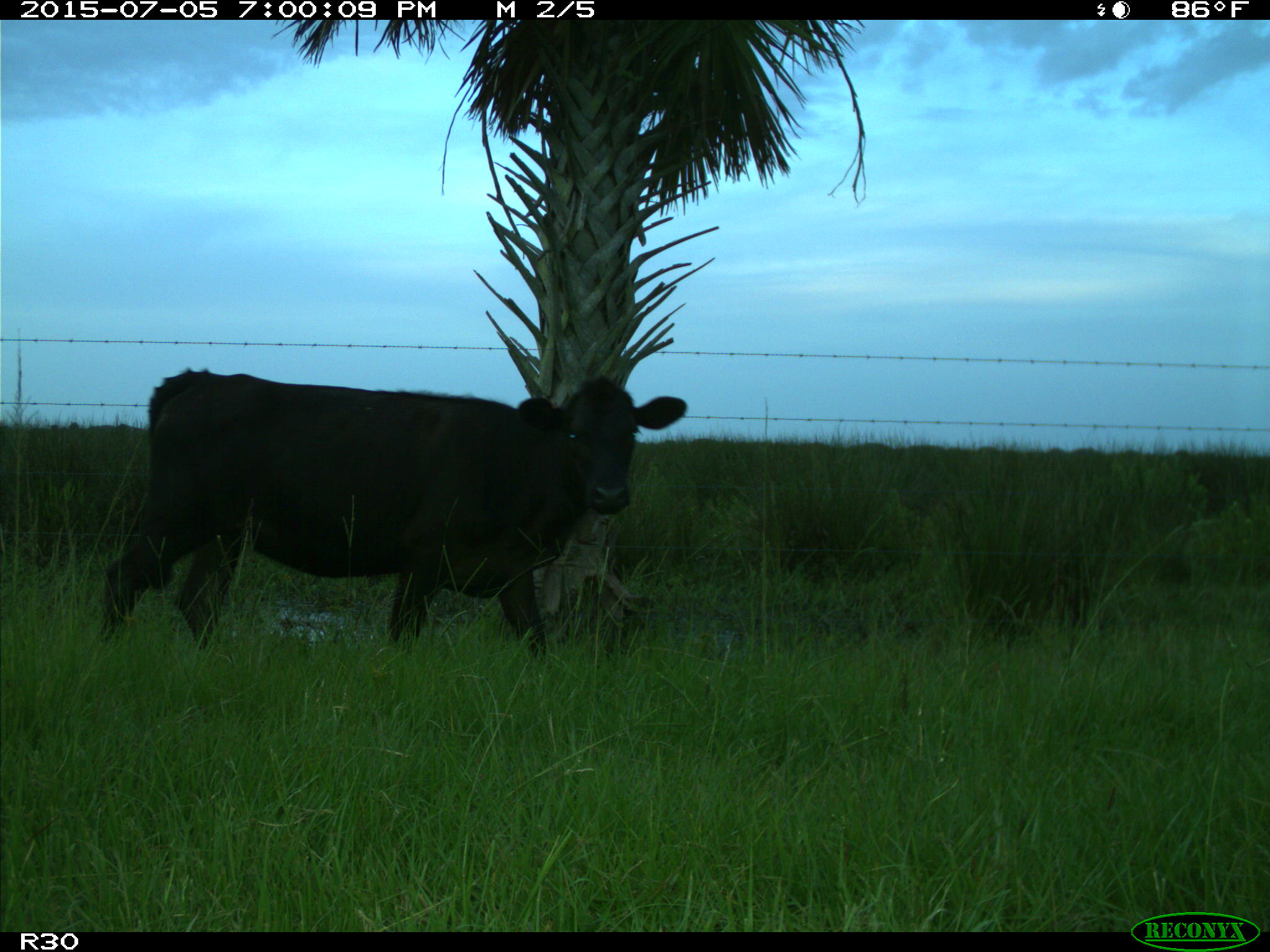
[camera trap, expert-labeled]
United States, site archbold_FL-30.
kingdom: Animalia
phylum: Chordata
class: Mammalia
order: Artiodactyla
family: Bovidae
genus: Bos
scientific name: Bos taurus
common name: domestic cow